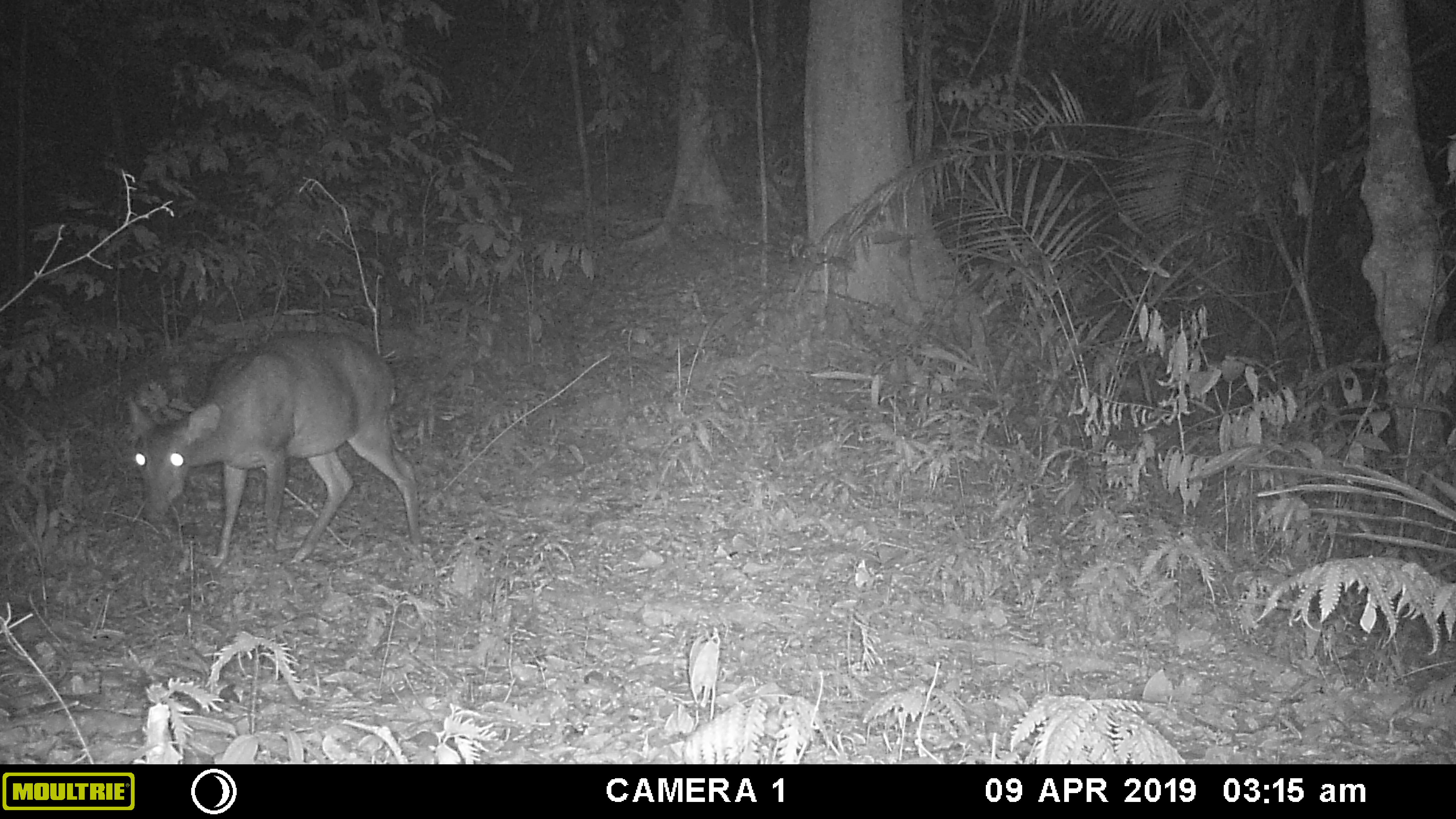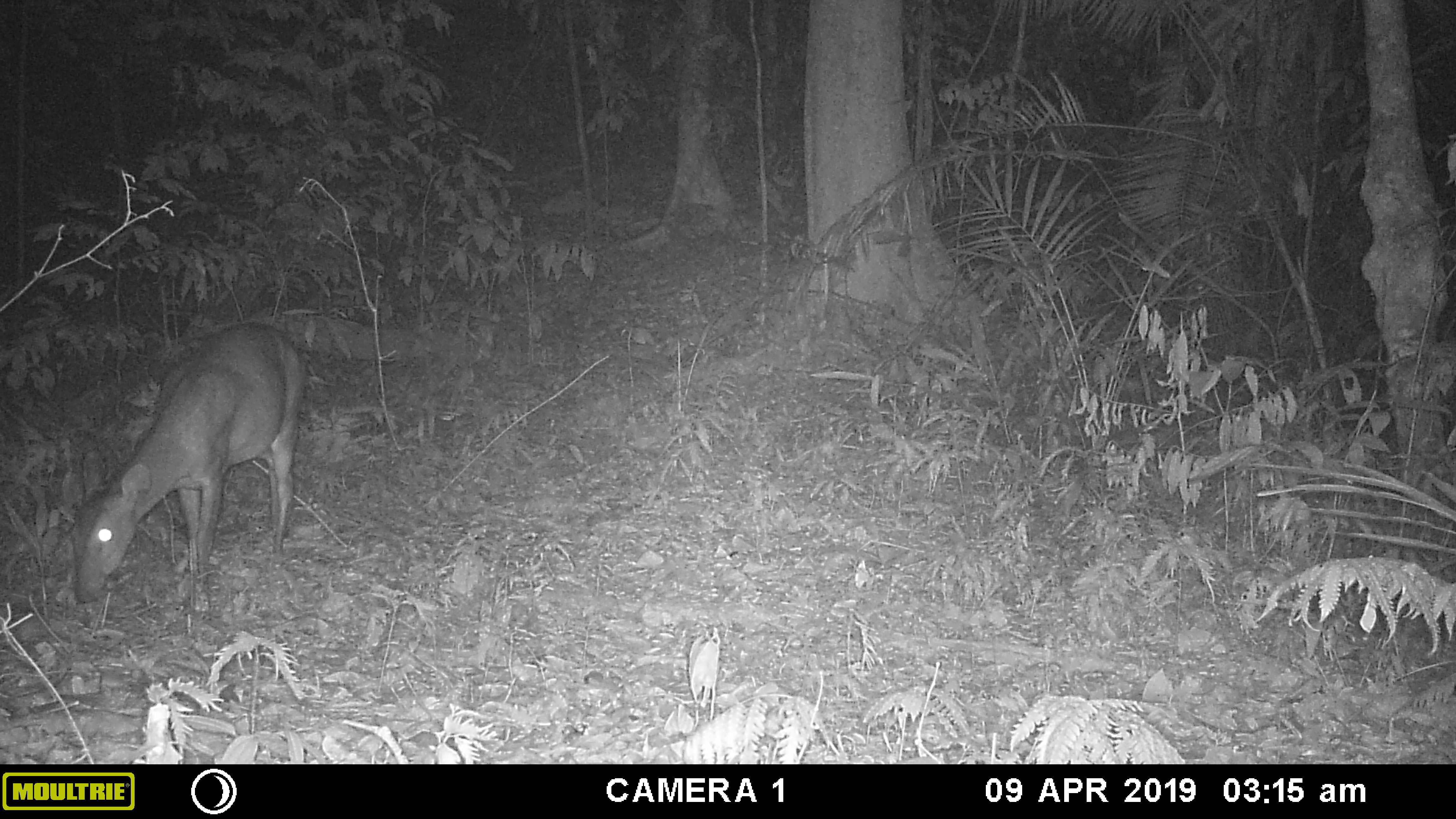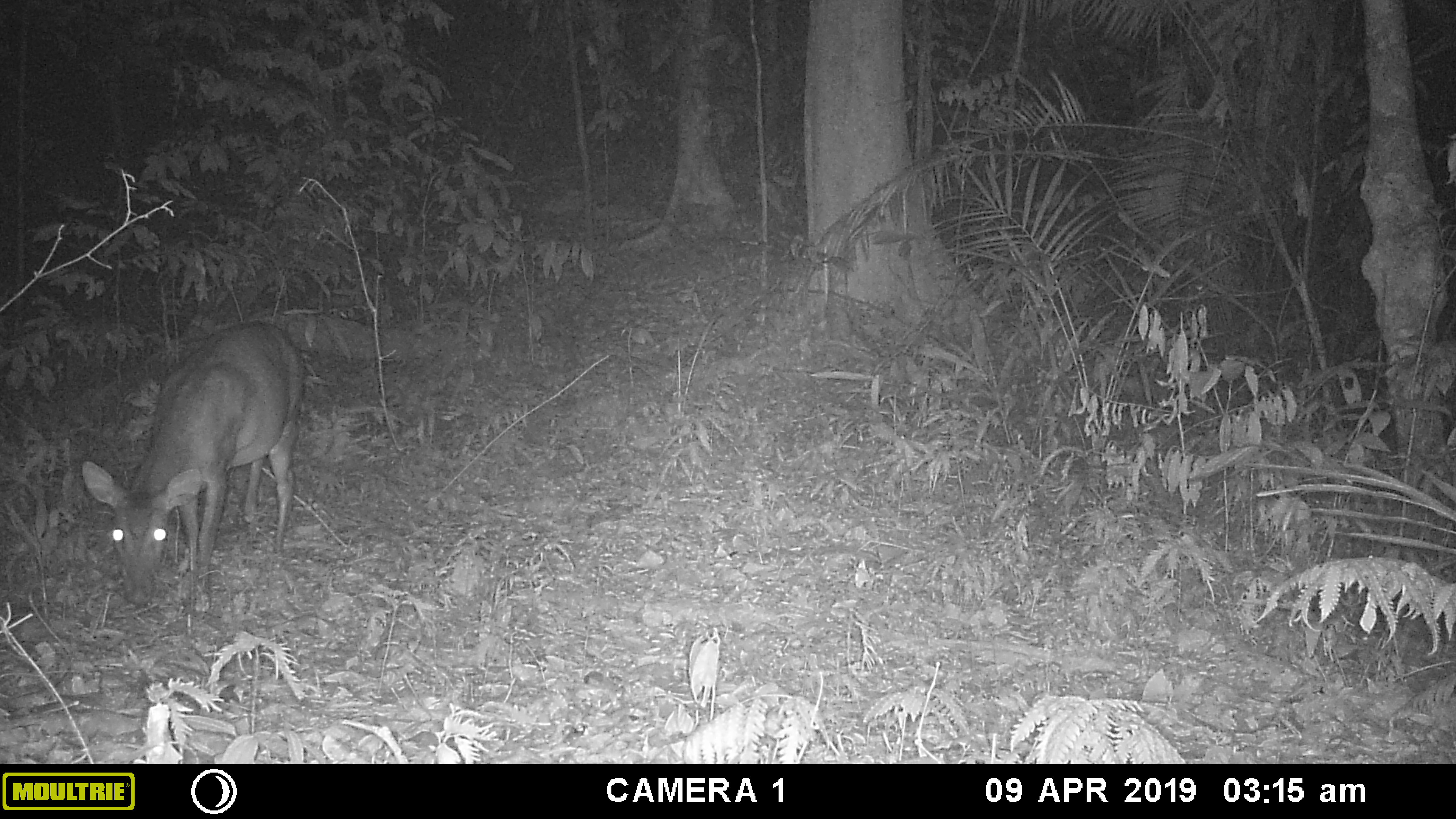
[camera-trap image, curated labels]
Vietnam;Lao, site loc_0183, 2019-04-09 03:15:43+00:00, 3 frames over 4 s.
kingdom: Animalia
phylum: Chordata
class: Mammalia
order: Artiodactyla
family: Cervidae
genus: Muntiacus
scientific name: Muntiacus vuquangensis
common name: large-antlered muntjac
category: large antlered muntjac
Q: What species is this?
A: Large antlered muntjac (large-antlered muntjac) (Muntiacus vuquangensis).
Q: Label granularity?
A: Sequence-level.